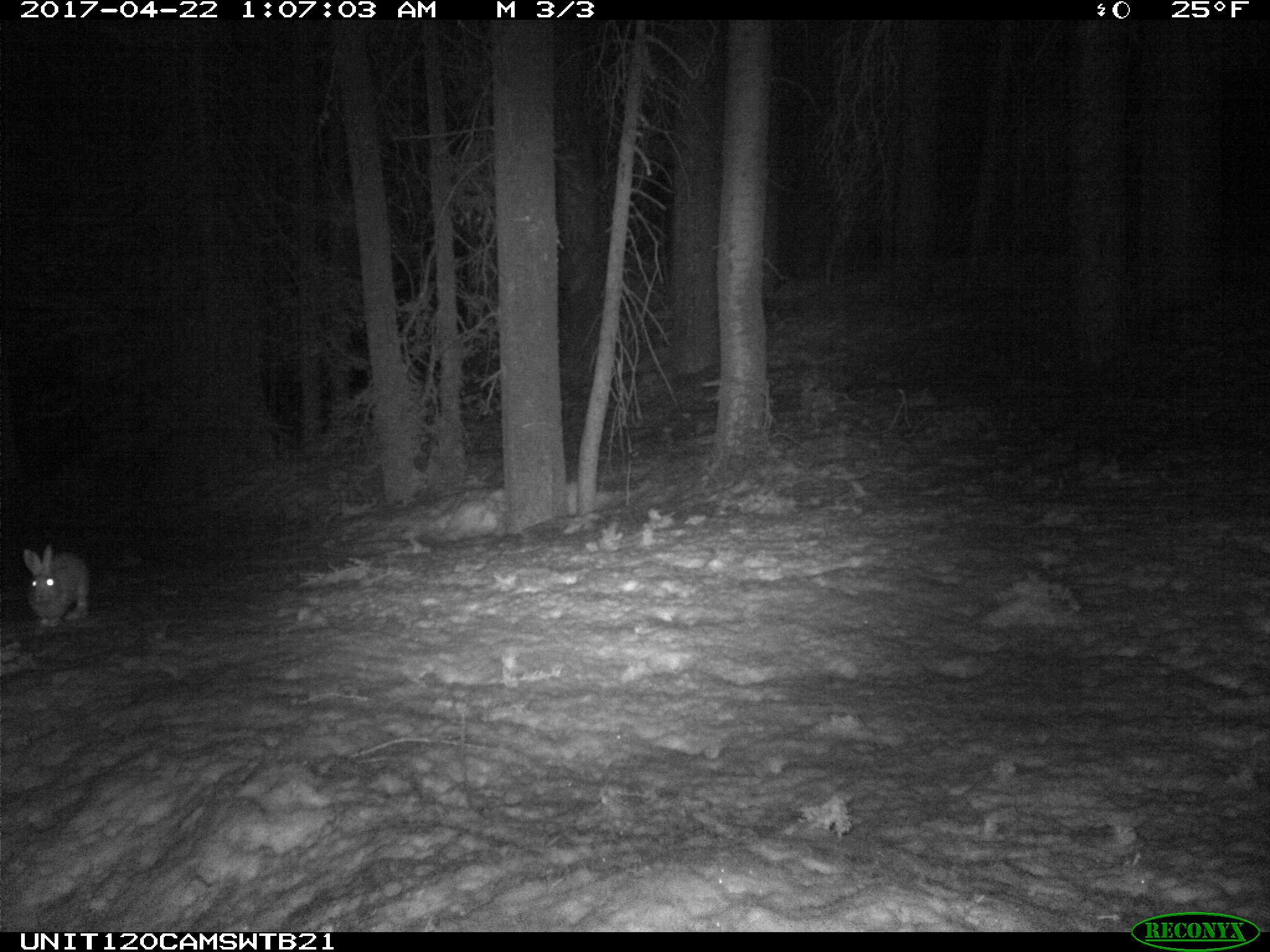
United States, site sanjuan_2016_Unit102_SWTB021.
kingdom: Animalia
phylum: Chordata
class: Mammalia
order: Lagomorpha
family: Leporidae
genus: Lepus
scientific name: Lepus americanus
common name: snowshoe hare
Lepus americanus (snowshoe hare).